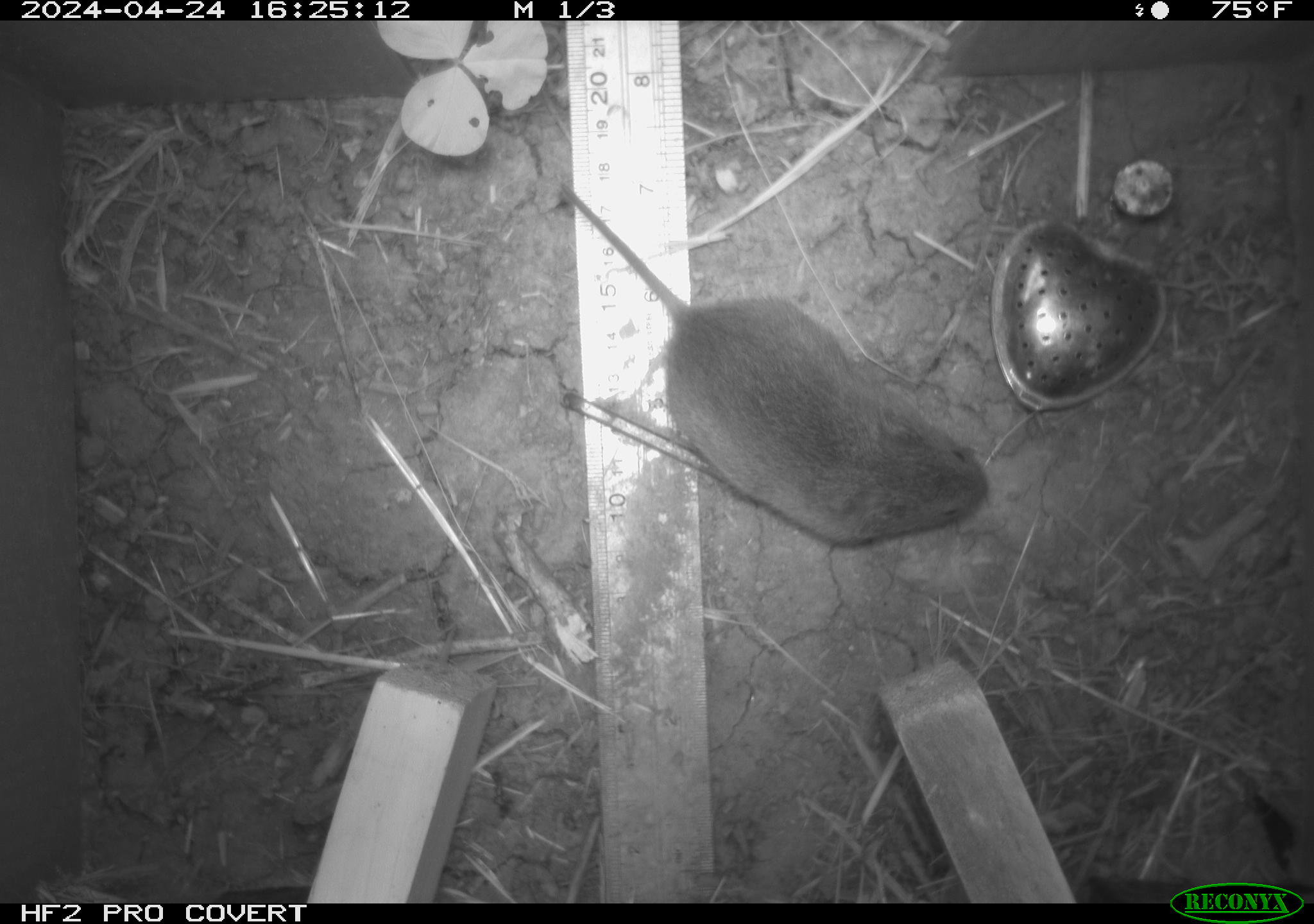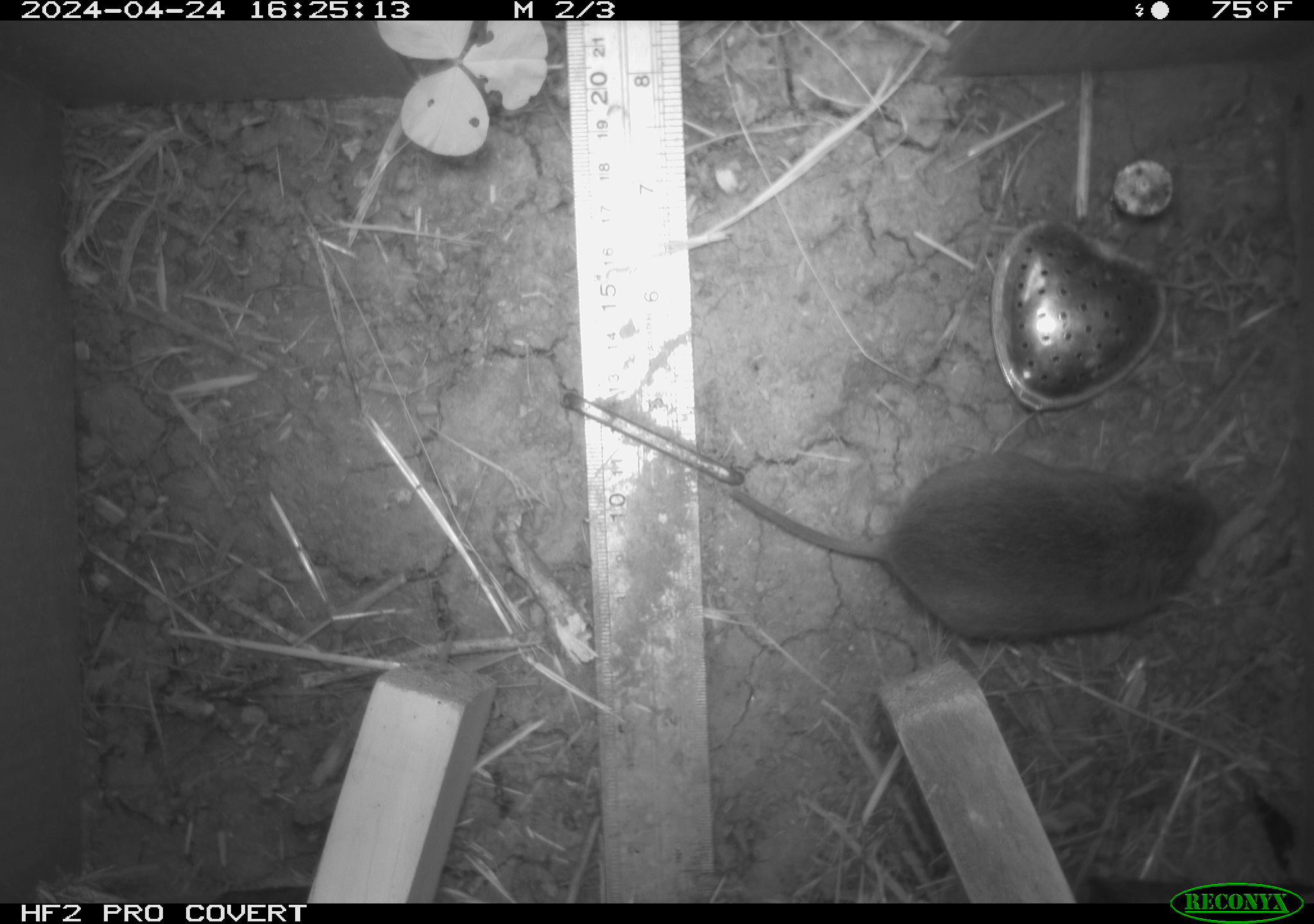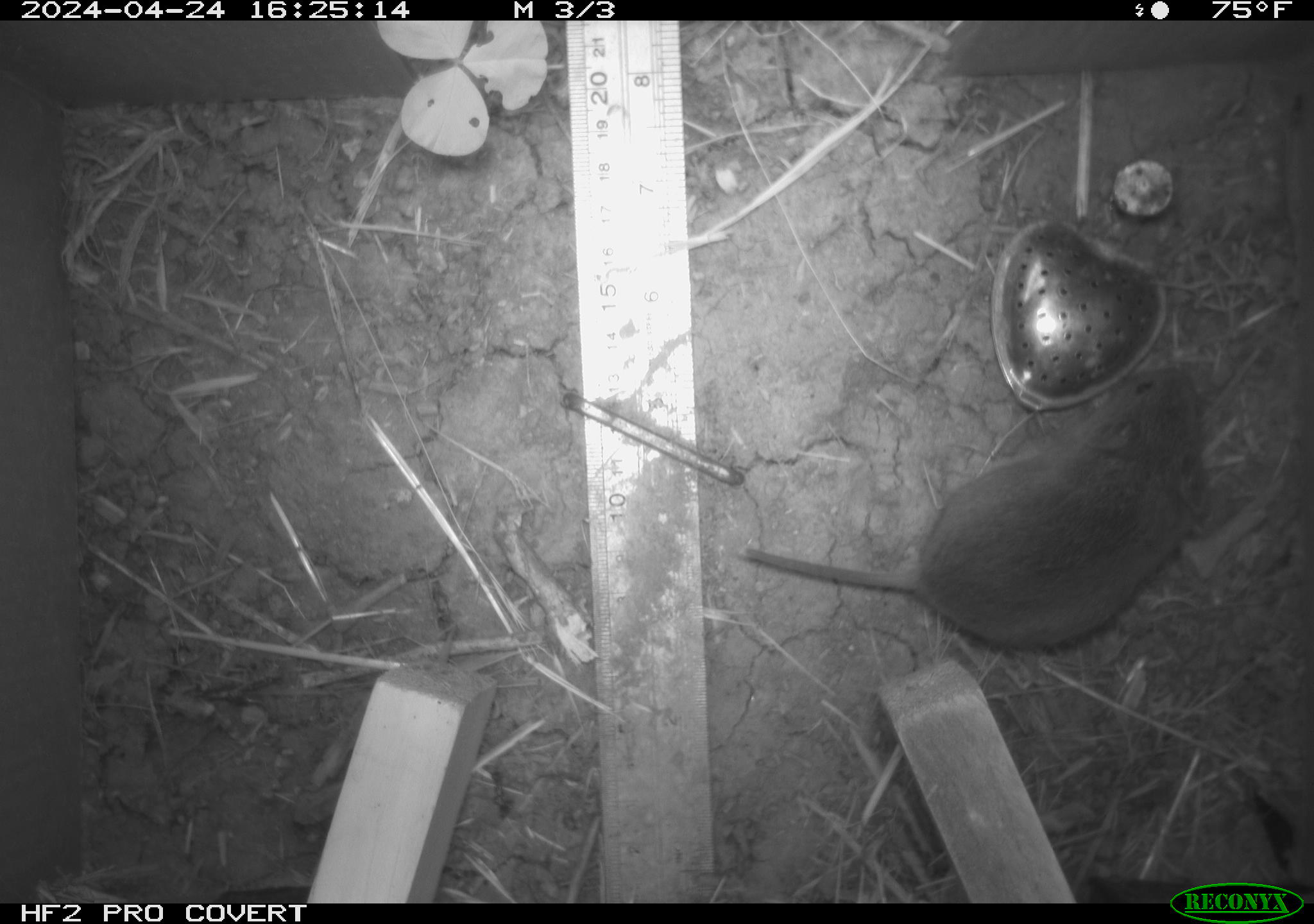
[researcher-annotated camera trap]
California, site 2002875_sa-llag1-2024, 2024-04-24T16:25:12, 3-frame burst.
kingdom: Animalia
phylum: Chordata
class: Mammalia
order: Rodentia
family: Cricetidae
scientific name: Arvicolinae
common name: voles, lemmings, and muskrats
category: arvicolinae subfamily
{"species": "arvicolinae subfamily (voles, lemmings, and muskrats) (Arvicolinae)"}